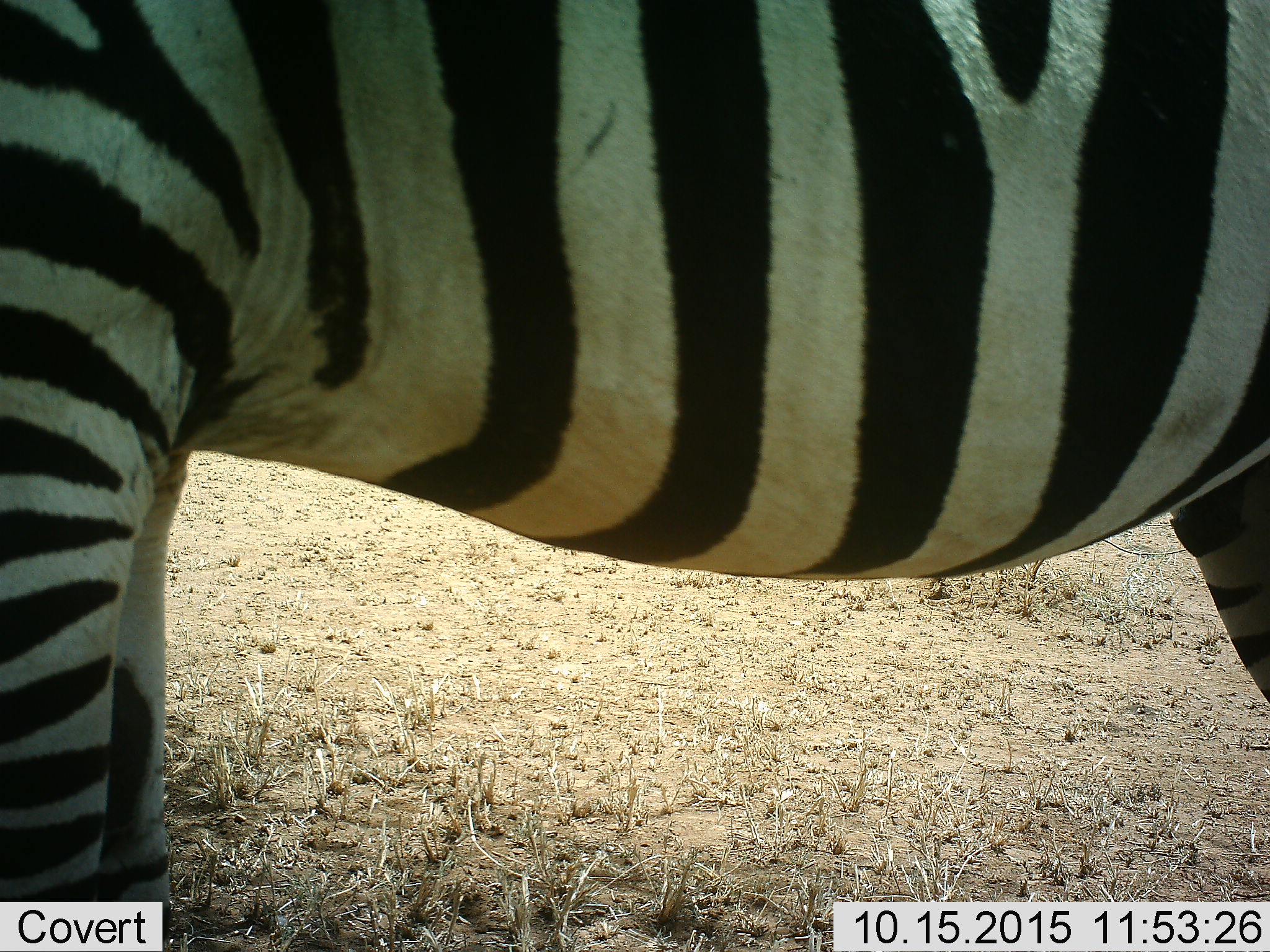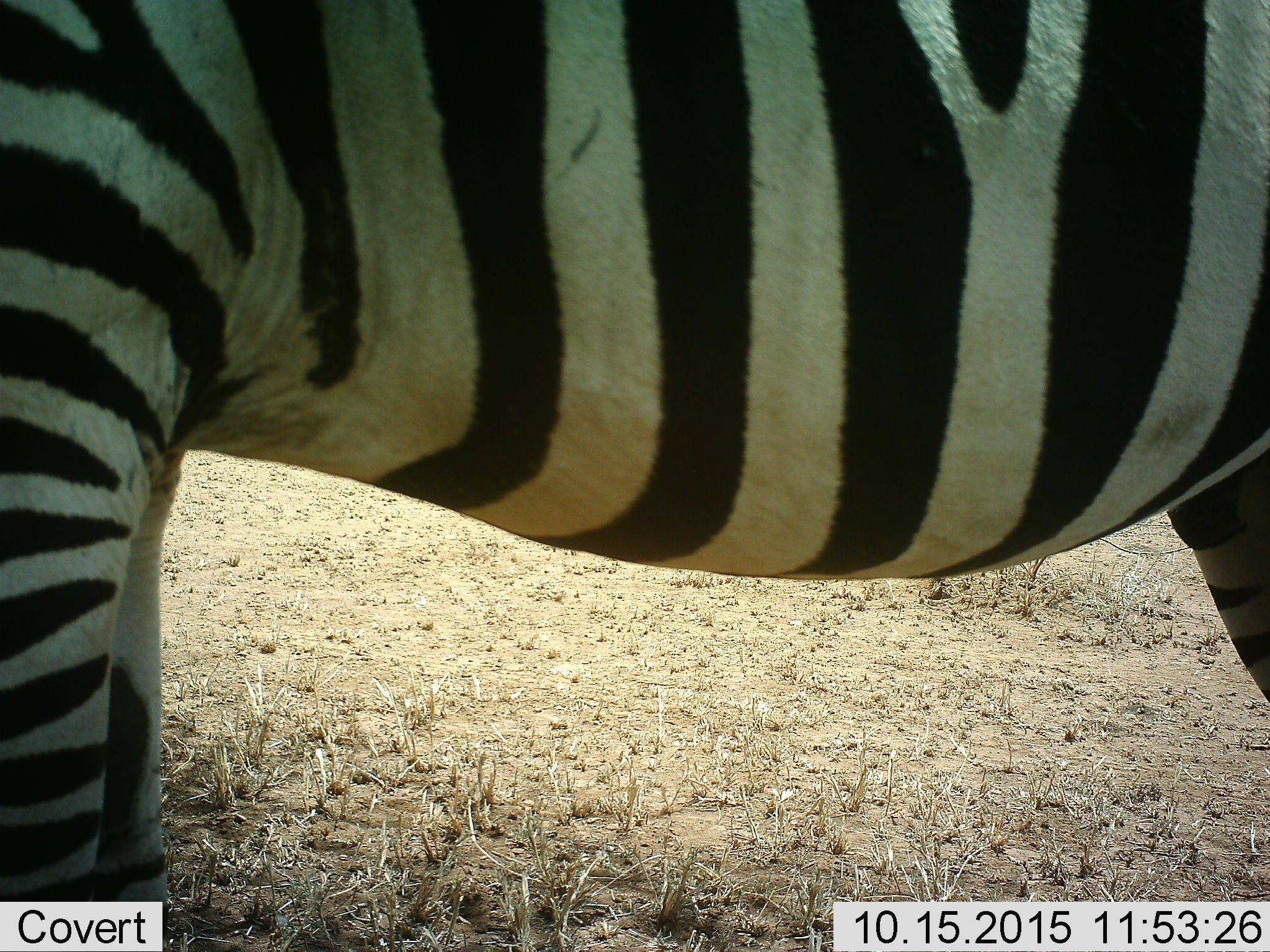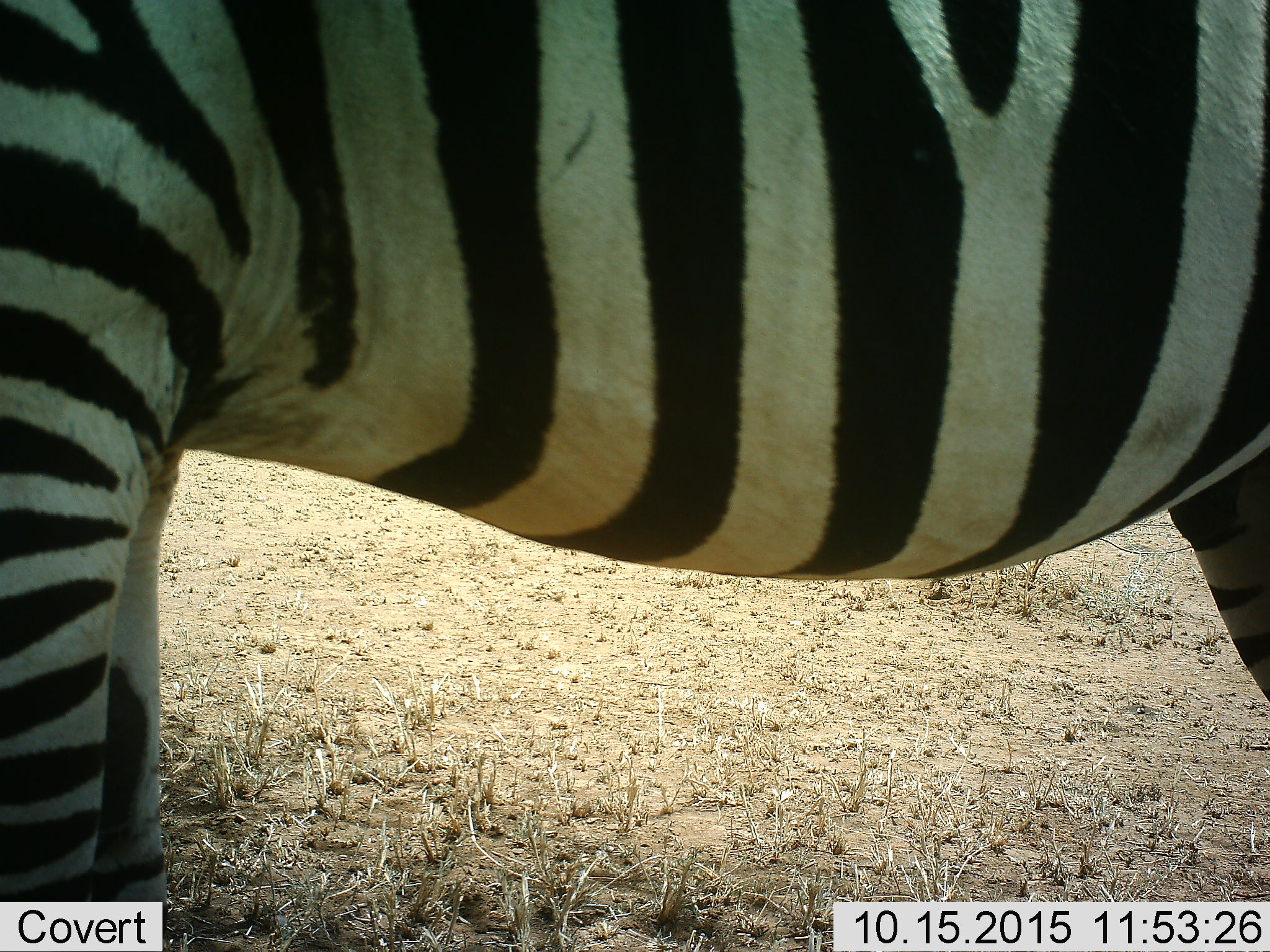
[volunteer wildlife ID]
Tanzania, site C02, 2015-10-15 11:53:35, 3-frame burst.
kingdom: Animalia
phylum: Chordata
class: Mammalia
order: Perissodactyla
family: Equidae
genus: Equus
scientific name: Equus quagga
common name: plains zebra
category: zebra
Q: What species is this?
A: Zebra (plains zebra) (Equus quagga).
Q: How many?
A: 1.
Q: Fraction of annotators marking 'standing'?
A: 100%.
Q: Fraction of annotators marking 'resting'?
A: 0%.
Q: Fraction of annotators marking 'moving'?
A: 0%.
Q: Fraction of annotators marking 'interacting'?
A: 0%.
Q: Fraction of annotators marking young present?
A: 0%.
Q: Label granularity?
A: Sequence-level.